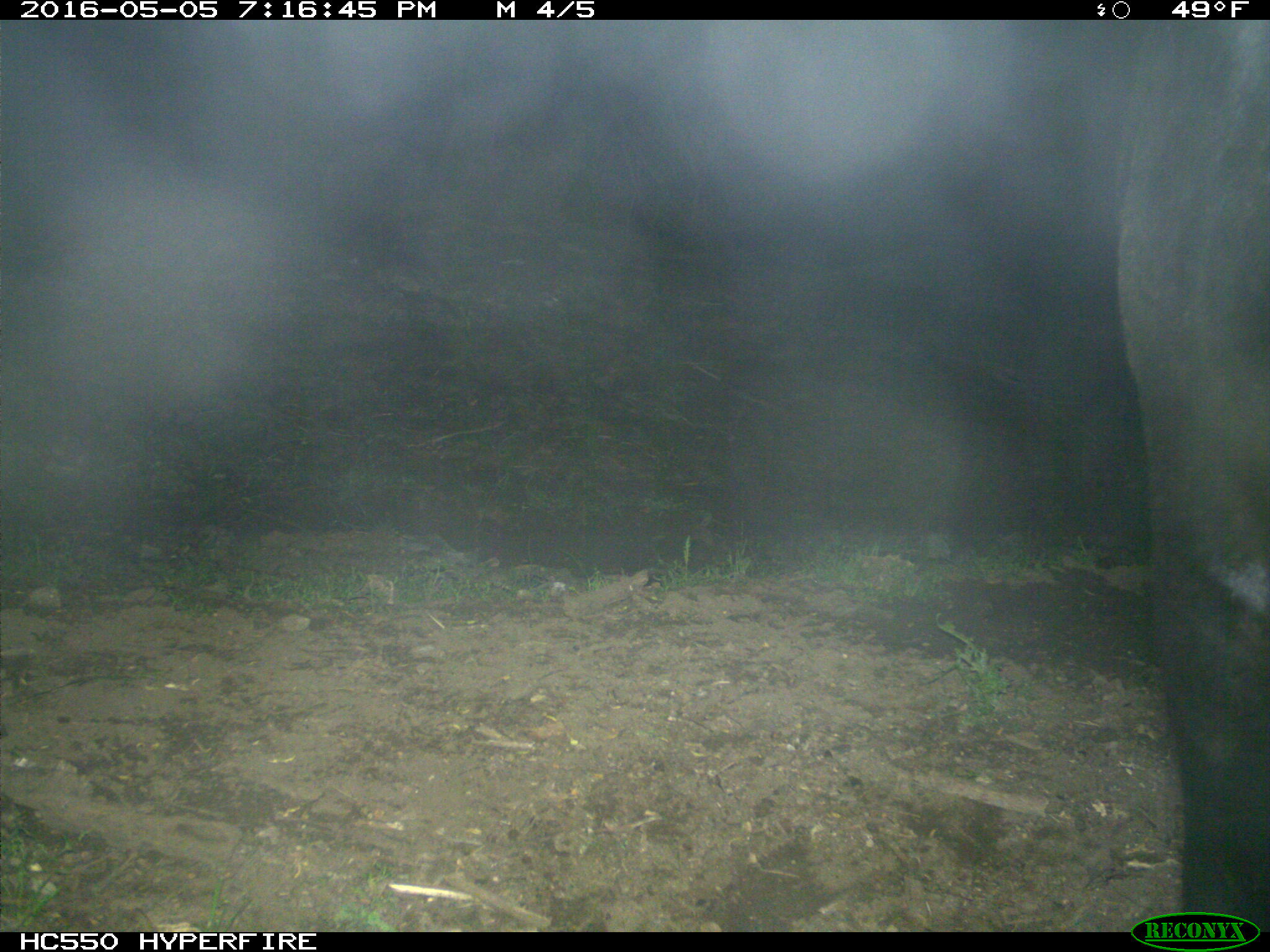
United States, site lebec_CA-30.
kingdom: Animalia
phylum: Chordata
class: Mammalia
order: Artiodactyla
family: Bovidae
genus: Bos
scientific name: Bos taurus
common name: domestic cow